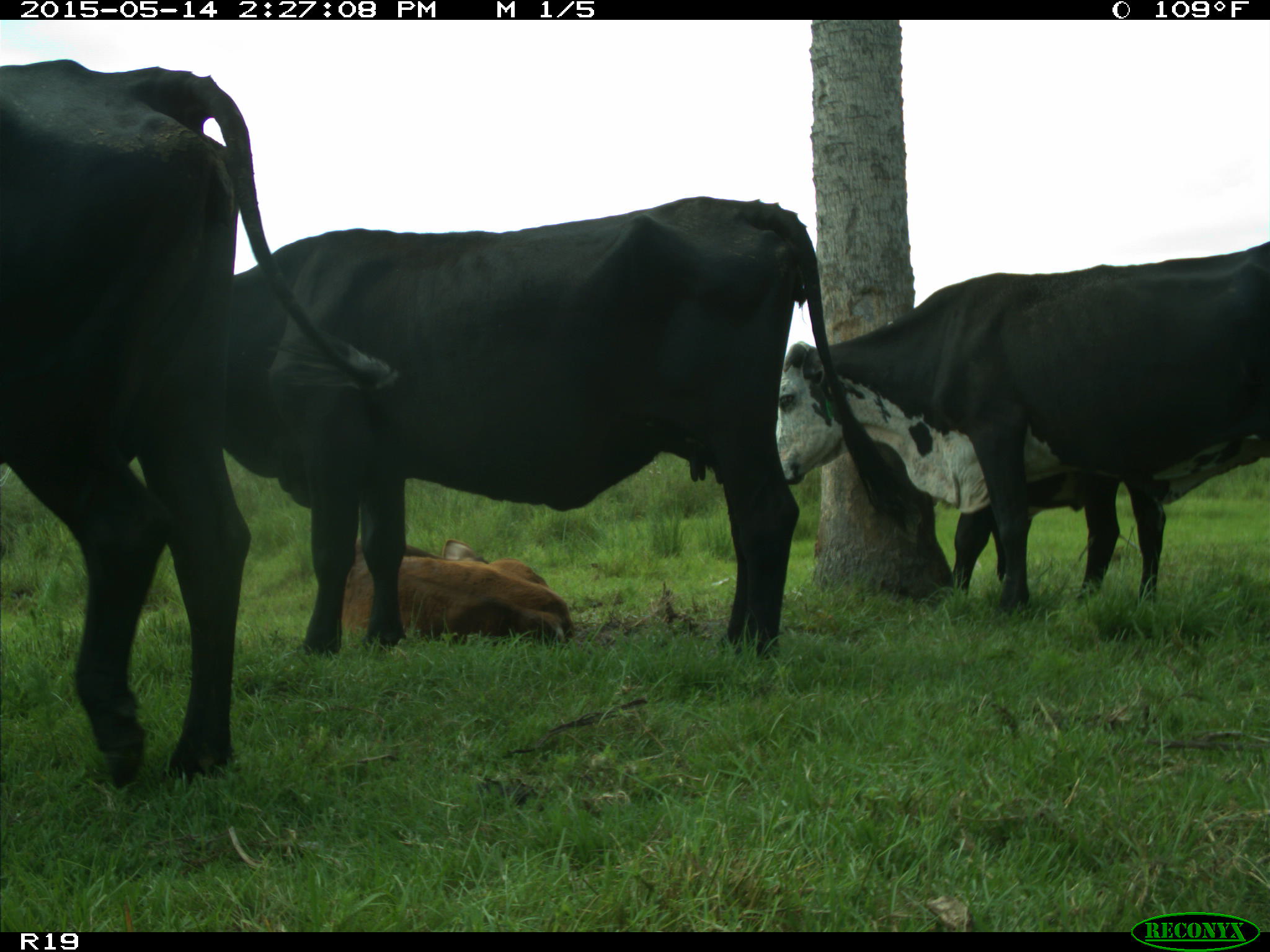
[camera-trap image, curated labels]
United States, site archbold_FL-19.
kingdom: Animalia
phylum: Chordata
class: Mammalia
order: Artiodactyla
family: Bovidae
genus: Bos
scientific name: Bos taurus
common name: domestic cow